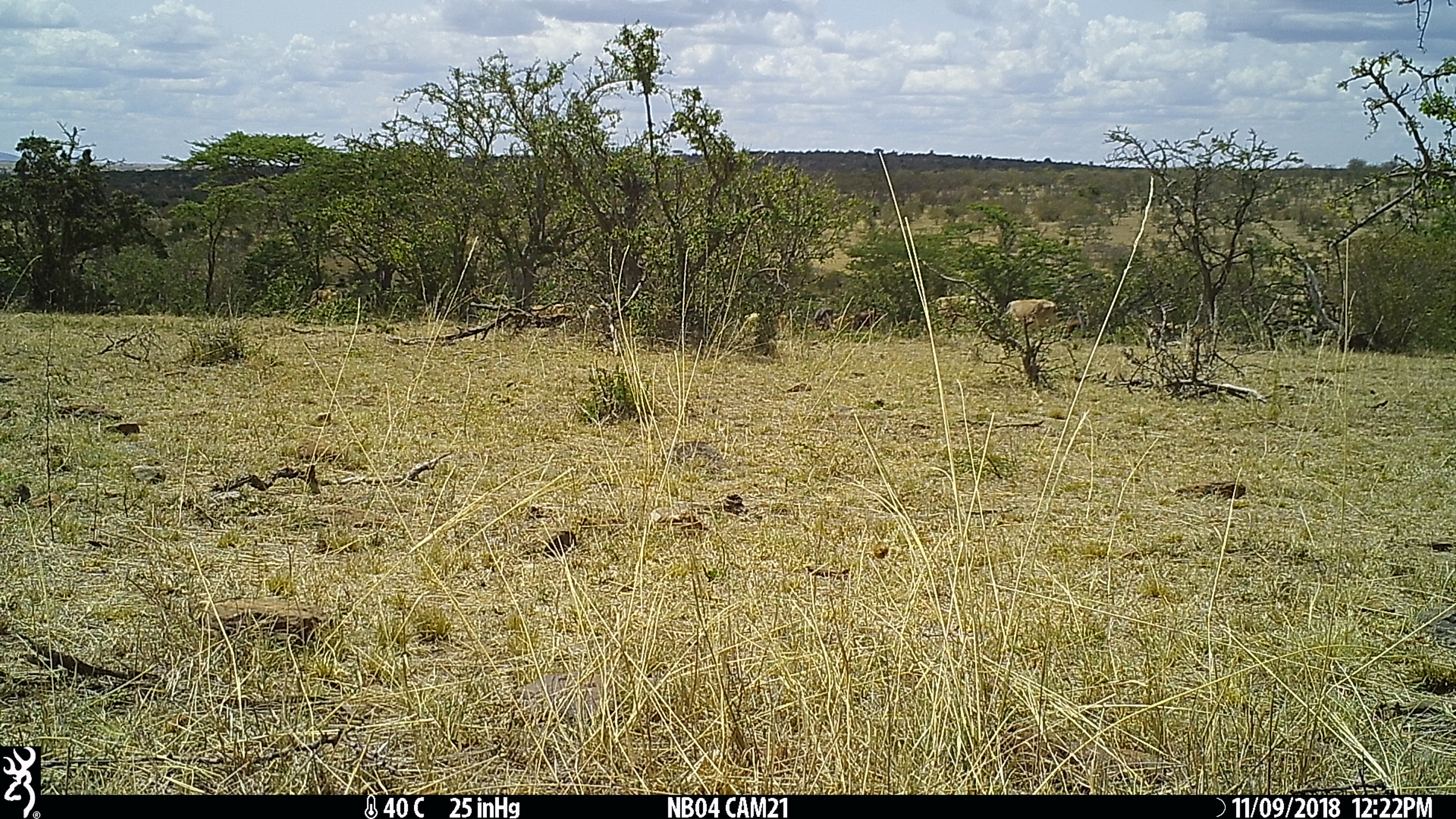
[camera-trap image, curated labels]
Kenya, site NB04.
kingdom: Animalia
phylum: Chordata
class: Mammalia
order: Artiodactyla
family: Bovidae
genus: Bos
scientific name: Bos taurus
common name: cattle